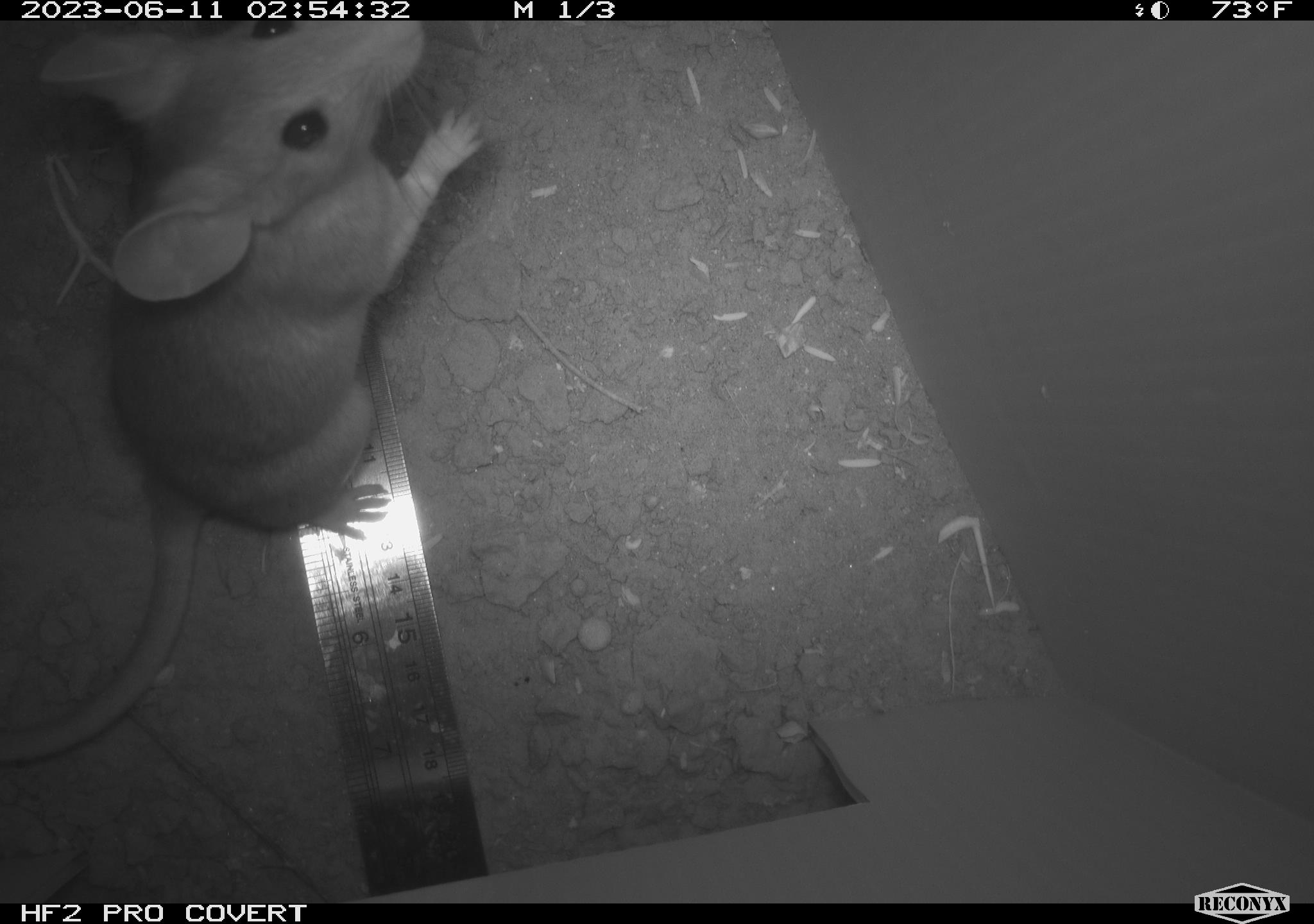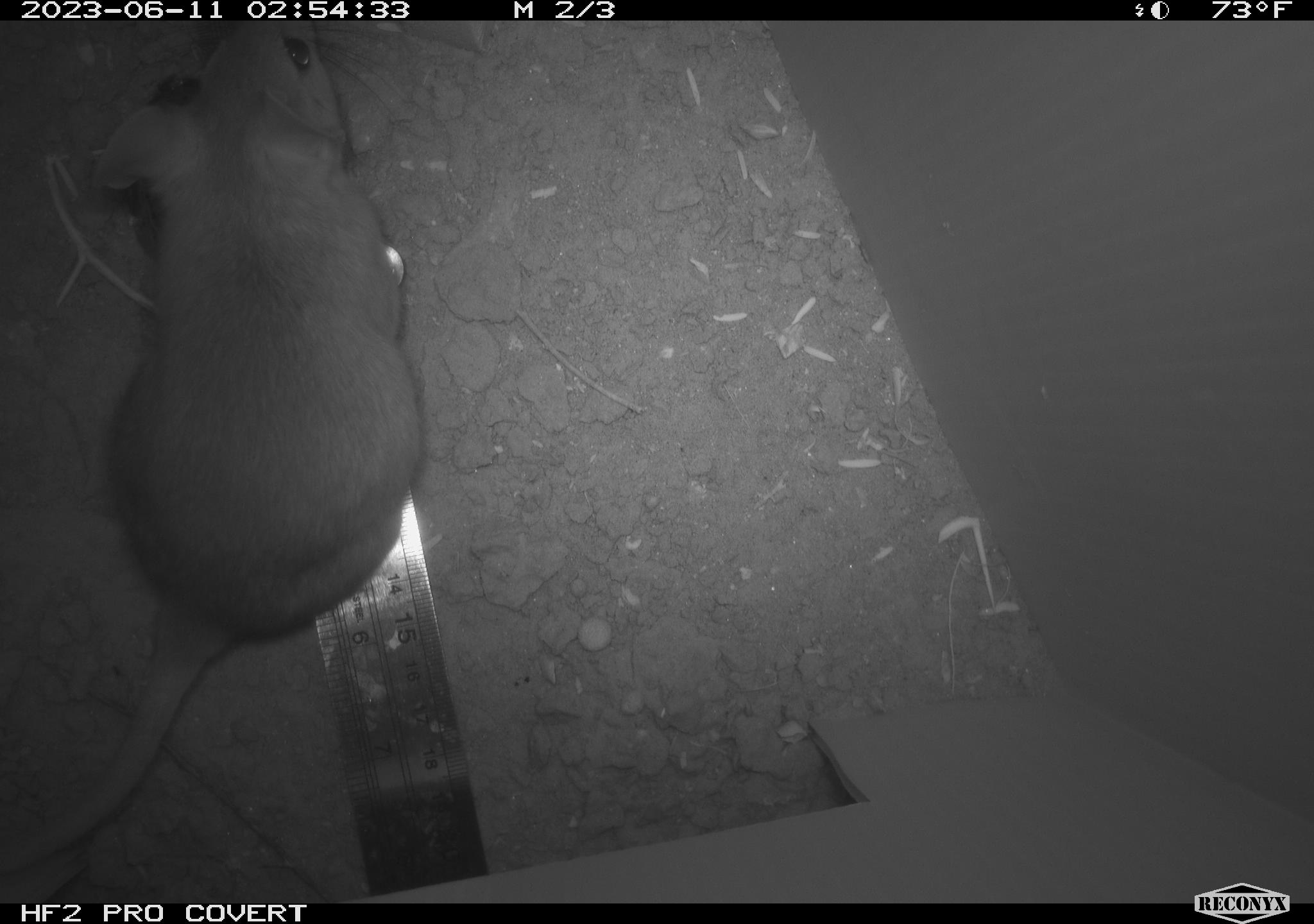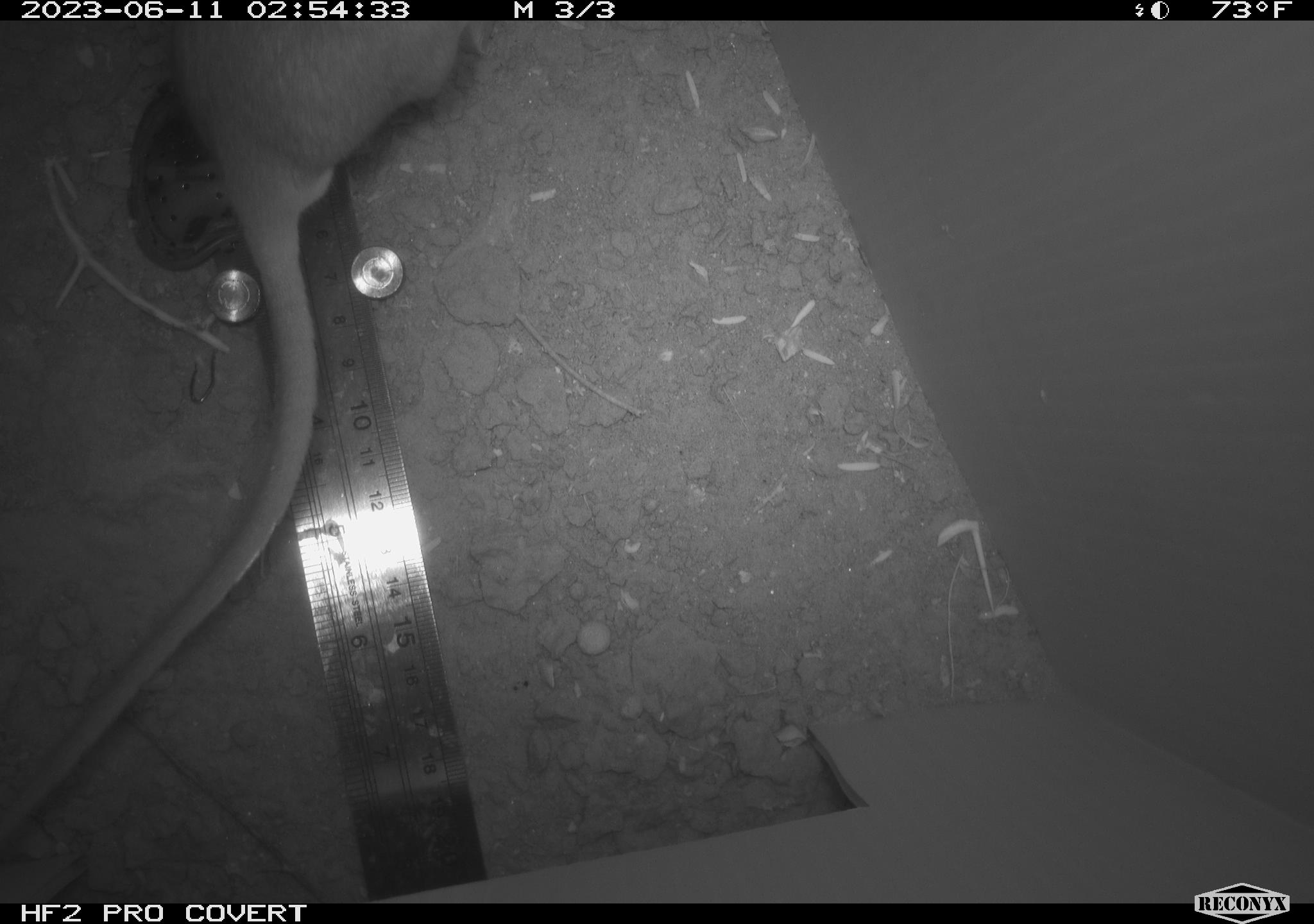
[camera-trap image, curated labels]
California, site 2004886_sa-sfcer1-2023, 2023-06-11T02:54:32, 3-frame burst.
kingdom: Animalia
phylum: Chordata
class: Mammalia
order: Rodentia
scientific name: Rodentia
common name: mouse species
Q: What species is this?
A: Mouse species (Rodentia).